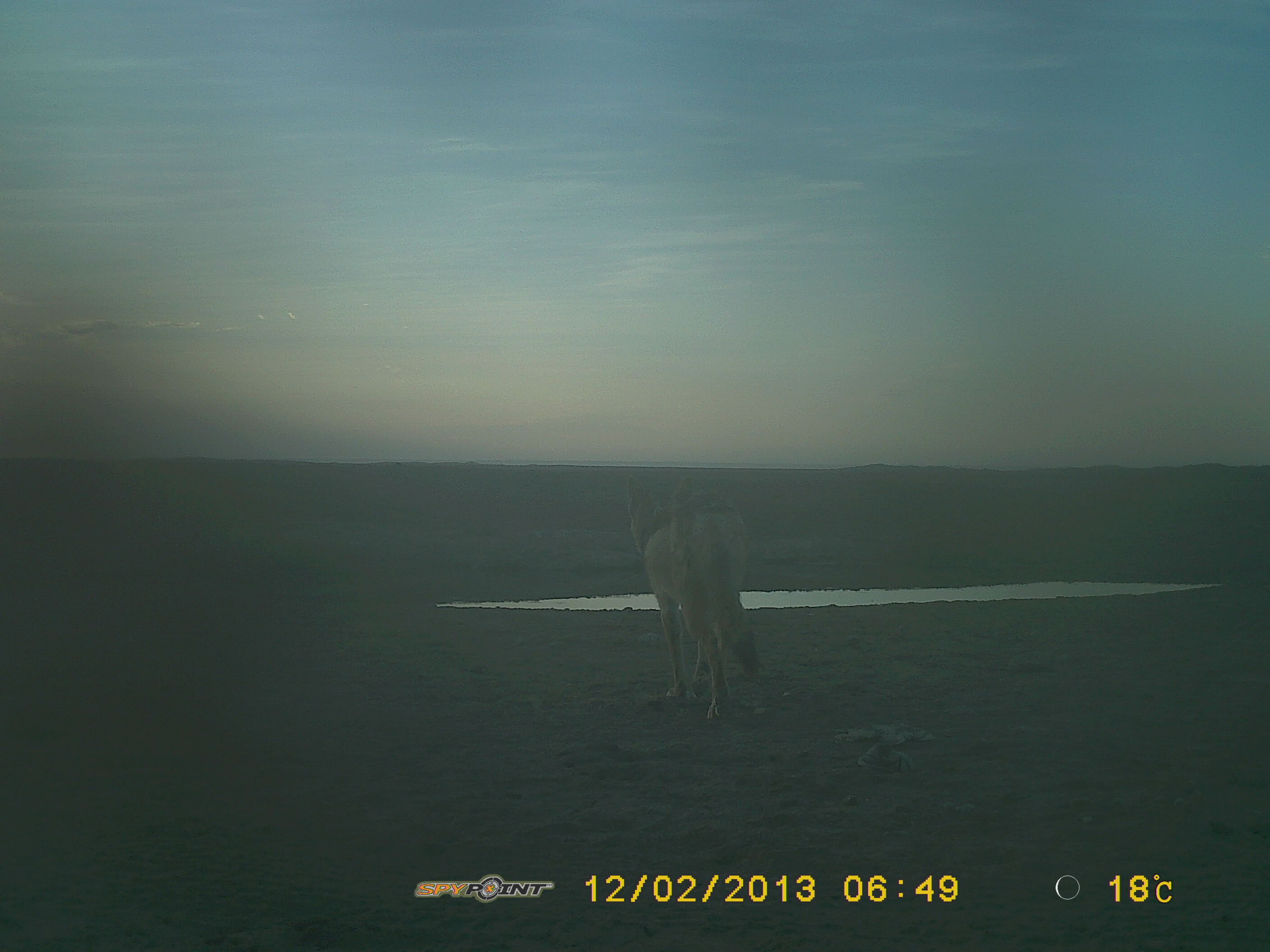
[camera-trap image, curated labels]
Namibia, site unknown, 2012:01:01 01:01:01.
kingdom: Animalia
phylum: Chordata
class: Mammalia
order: Carnivora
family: Canidae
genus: Lupulella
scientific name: Lupulella mesomelas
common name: black-backed jackal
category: canis mesomelas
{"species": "canis mesomelas (black-backed jackal) (Lupulella mesomelas)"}